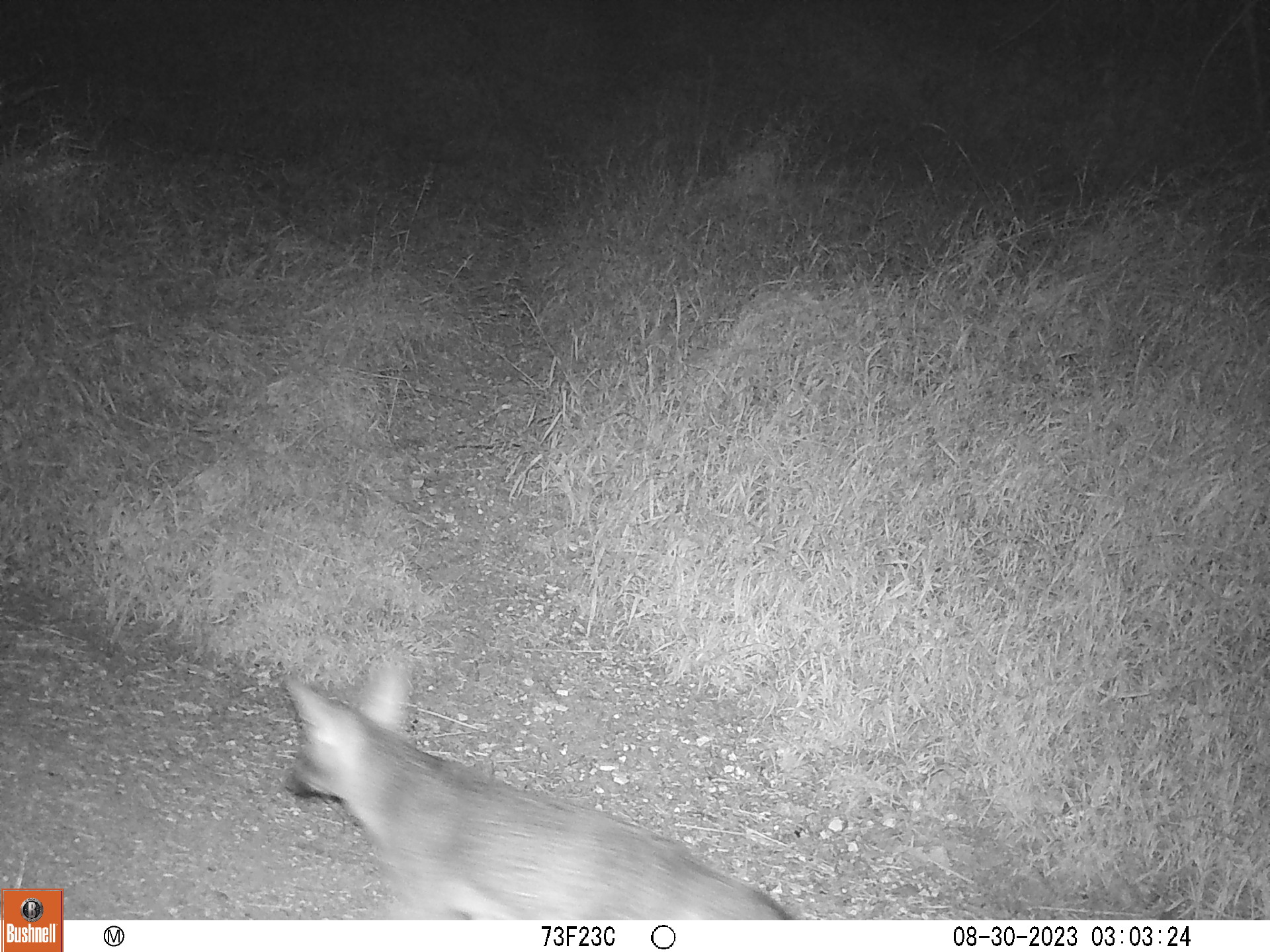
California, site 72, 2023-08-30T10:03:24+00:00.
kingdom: Animalia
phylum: Chordata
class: Mammalia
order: Carnivora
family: Canidae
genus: Urocyon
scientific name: Urocyon cinereoargenteus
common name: gray fox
Gray fox (Urocyon cinereoargenteus).